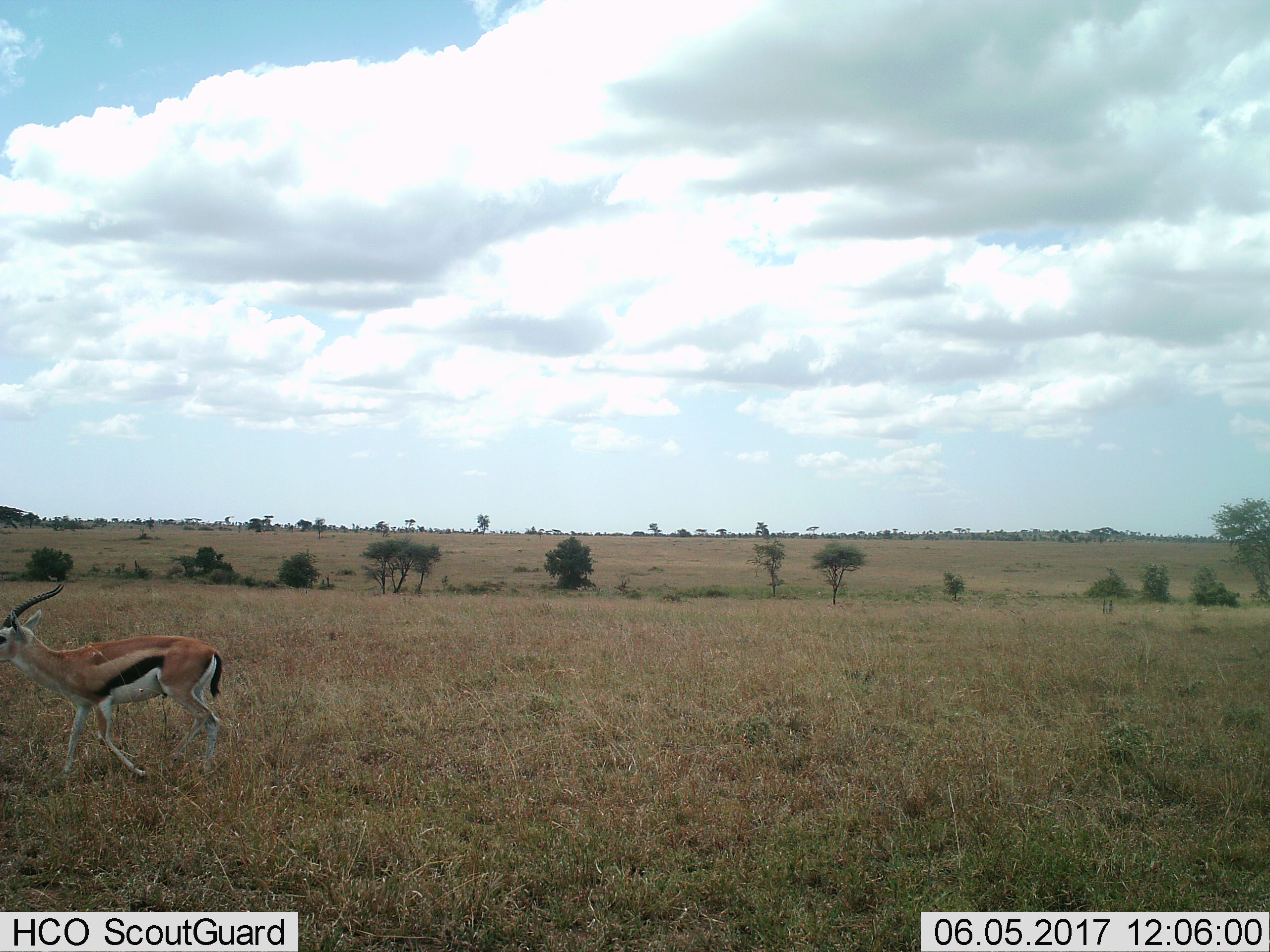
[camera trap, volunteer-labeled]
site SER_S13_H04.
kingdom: Animalia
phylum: Chordata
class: Mammalia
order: Artiodactyla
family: Bovidae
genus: Eudorcas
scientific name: Eudorcas thomsonii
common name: thomson's gazelle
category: gazellethomsons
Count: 1.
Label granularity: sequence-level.